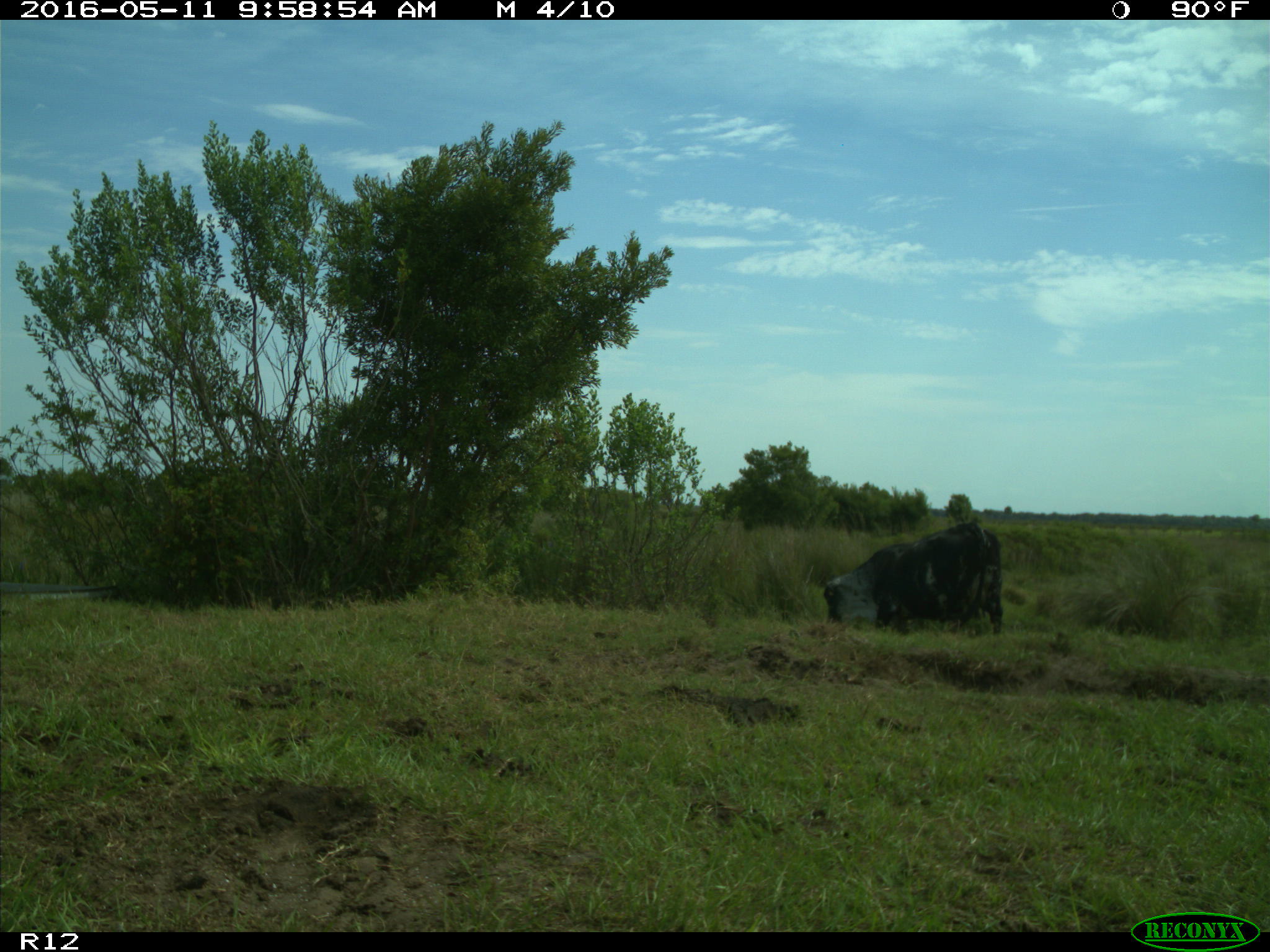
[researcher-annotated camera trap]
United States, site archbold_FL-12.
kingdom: Animalia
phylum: Chordata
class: Mammalia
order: Artiodactyla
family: Bovidae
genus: Bos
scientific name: Bos taurus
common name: domestic cow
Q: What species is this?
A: Bos taurus (domestic cow).